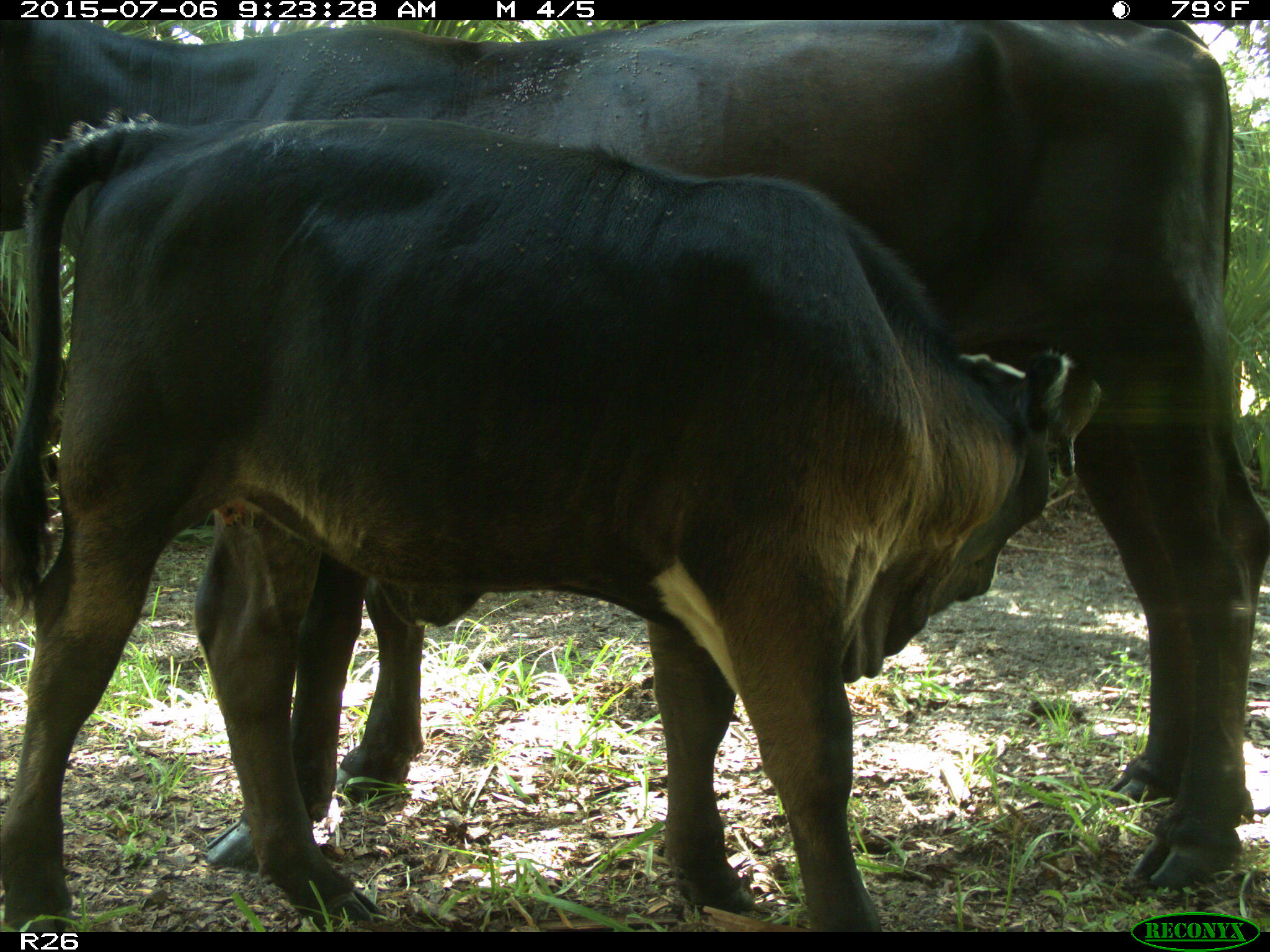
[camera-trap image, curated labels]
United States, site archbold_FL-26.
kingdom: Animalia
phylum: Chordata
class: Mammalia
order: Artiodactyla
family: Bovidae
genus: Bos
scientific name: Bos taurus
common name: domestic cow